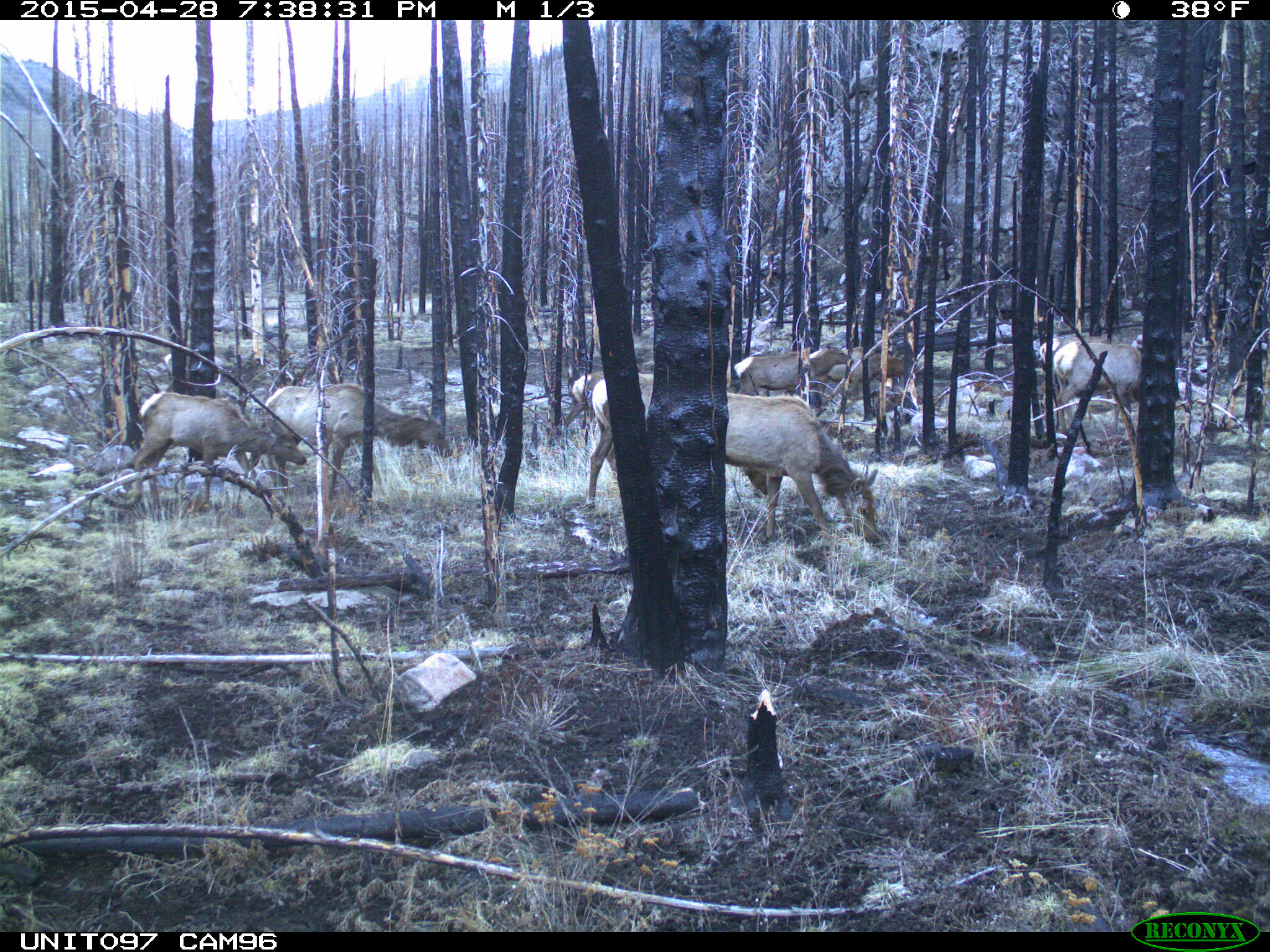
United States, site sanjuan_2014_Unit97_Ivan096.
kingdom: Animalia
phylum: Chordata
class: Mammalia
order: Artiodactyla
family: Cervidae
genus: Cervus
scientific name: Cervus elaphus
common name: red deer